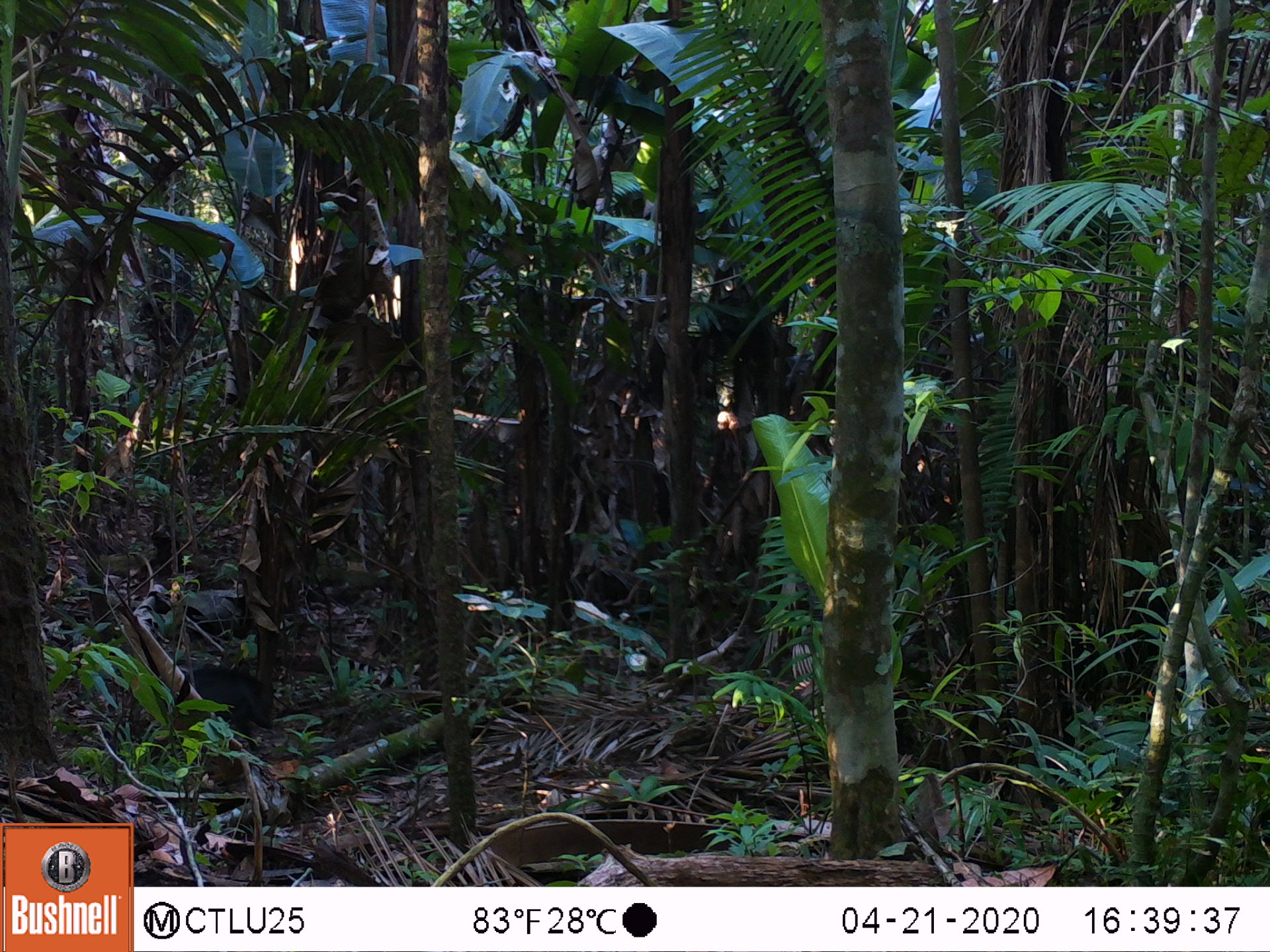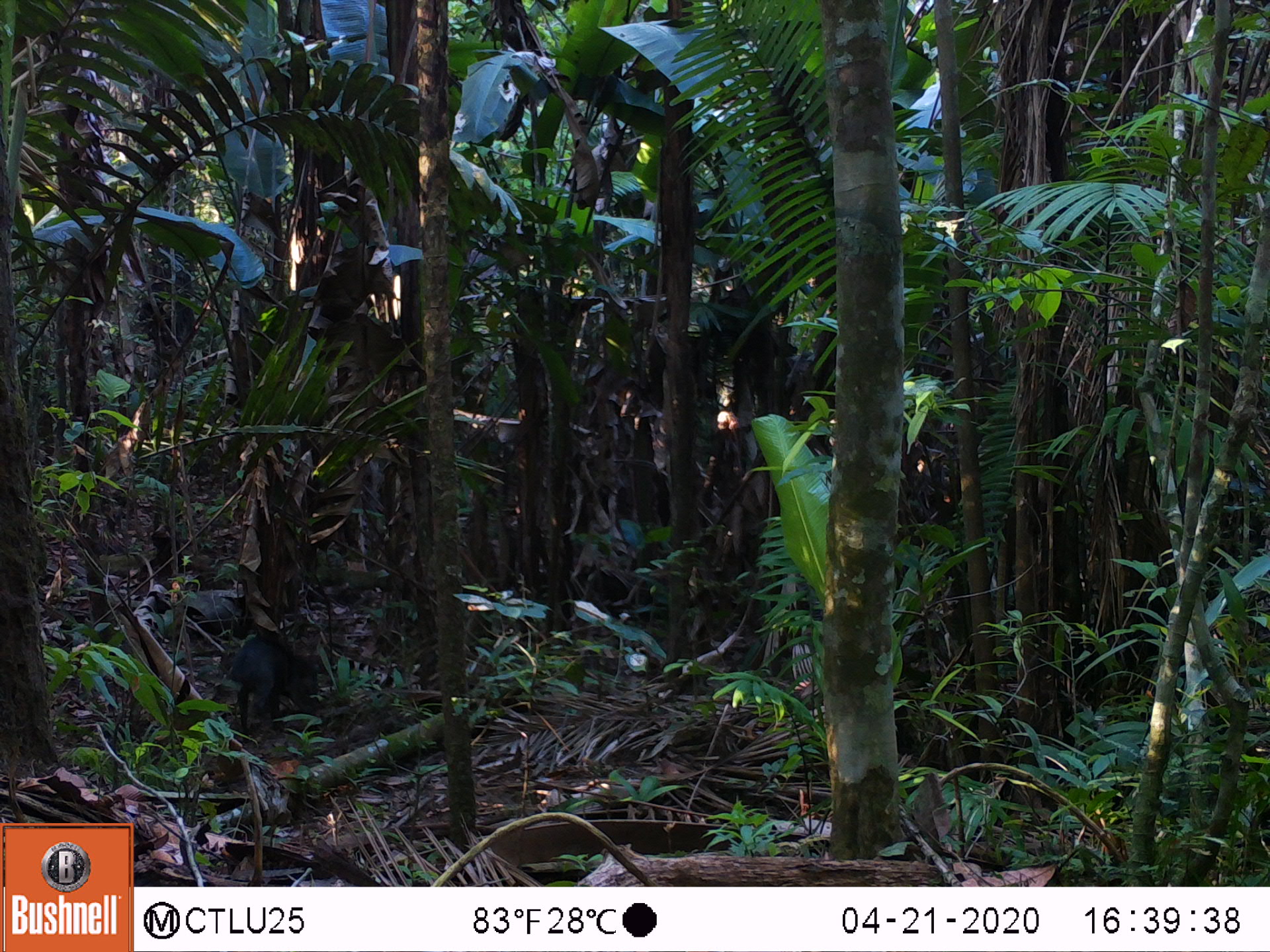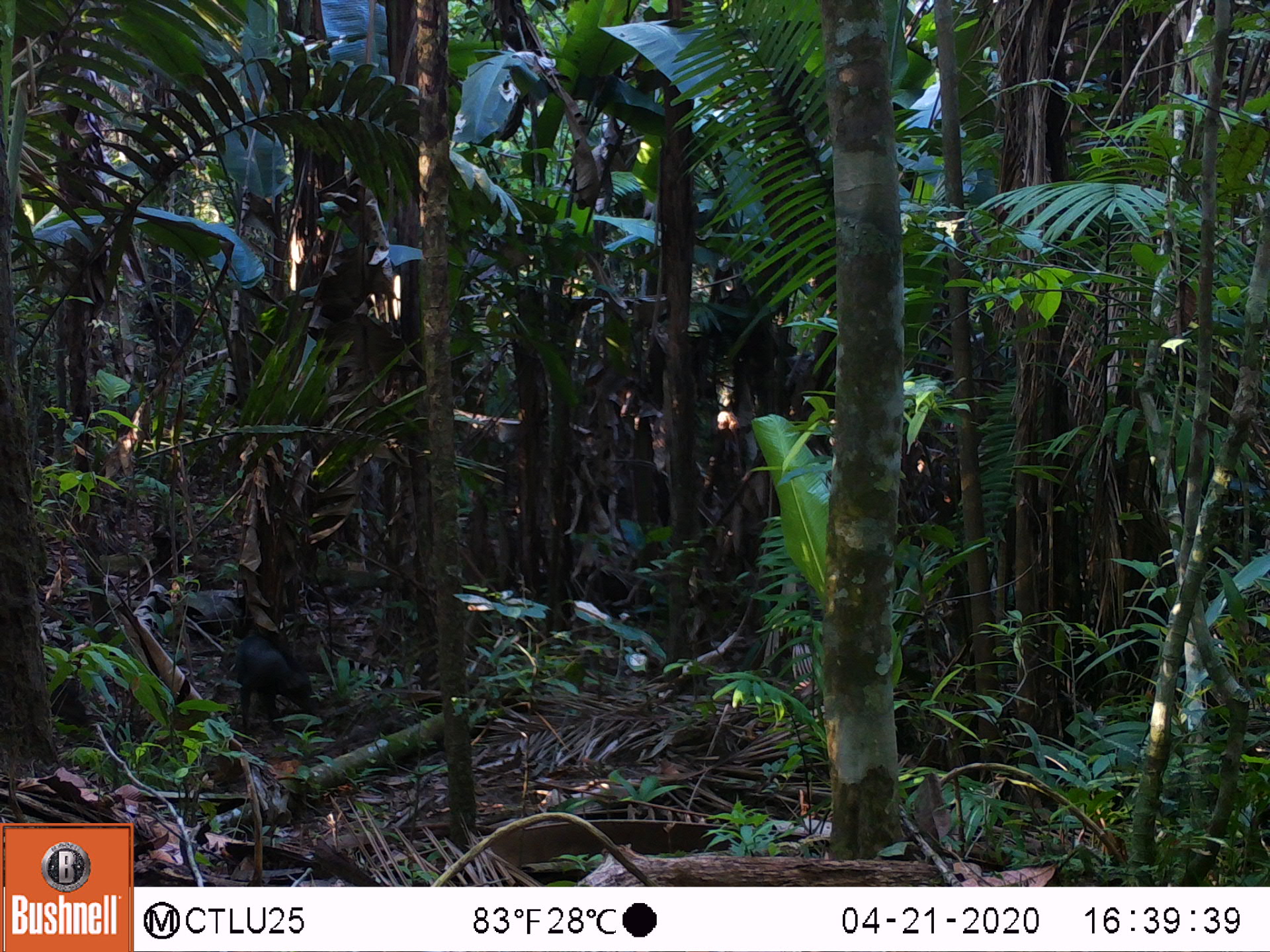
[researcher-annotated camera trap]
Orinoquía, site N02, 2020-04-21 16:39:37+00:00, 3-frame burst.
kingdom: Animalia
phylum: Chordata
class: Mammalia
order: Artiodactyla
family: Tayassuidae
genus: Pecari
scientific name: Pecari tajacu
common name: collared peccary